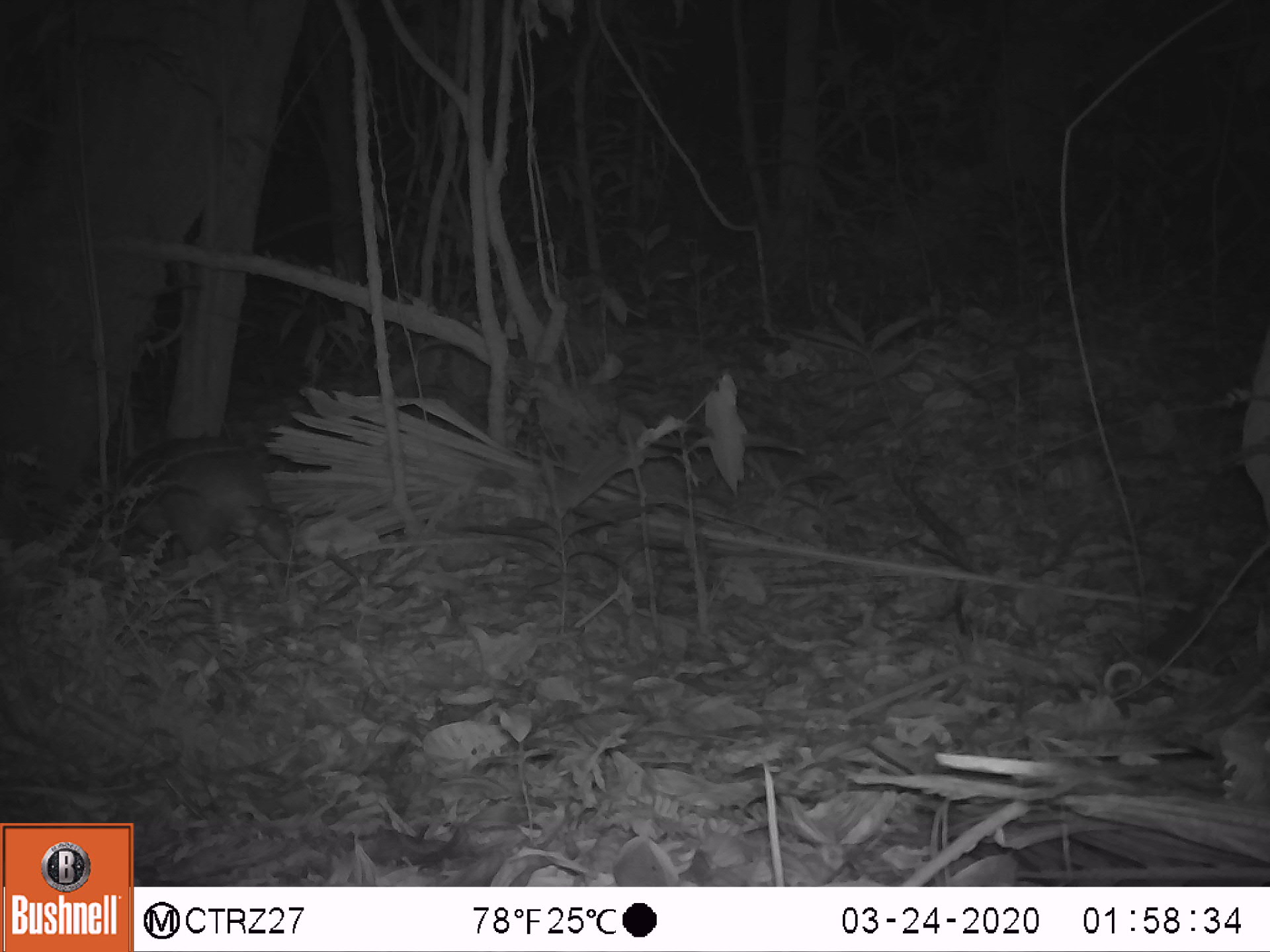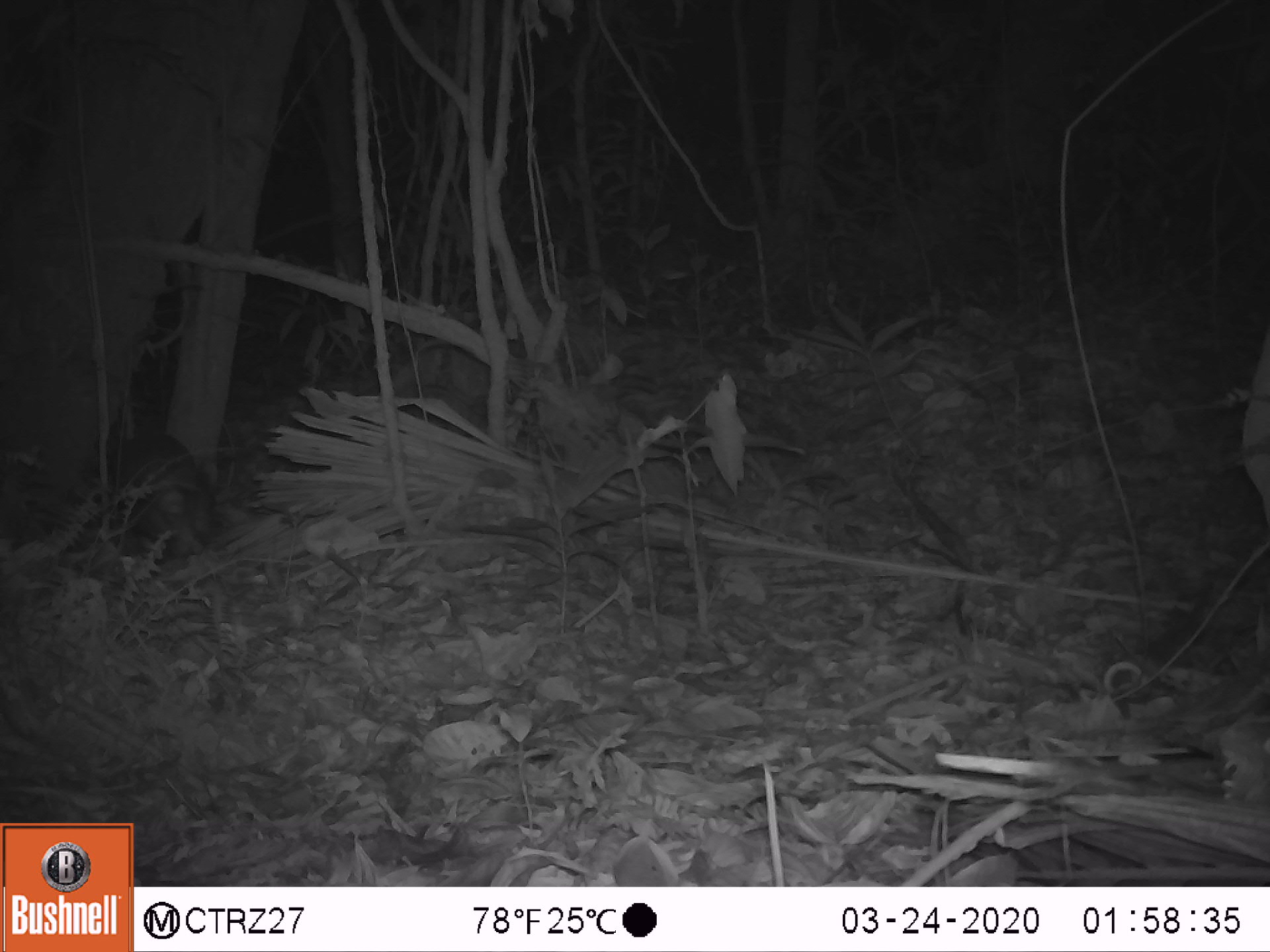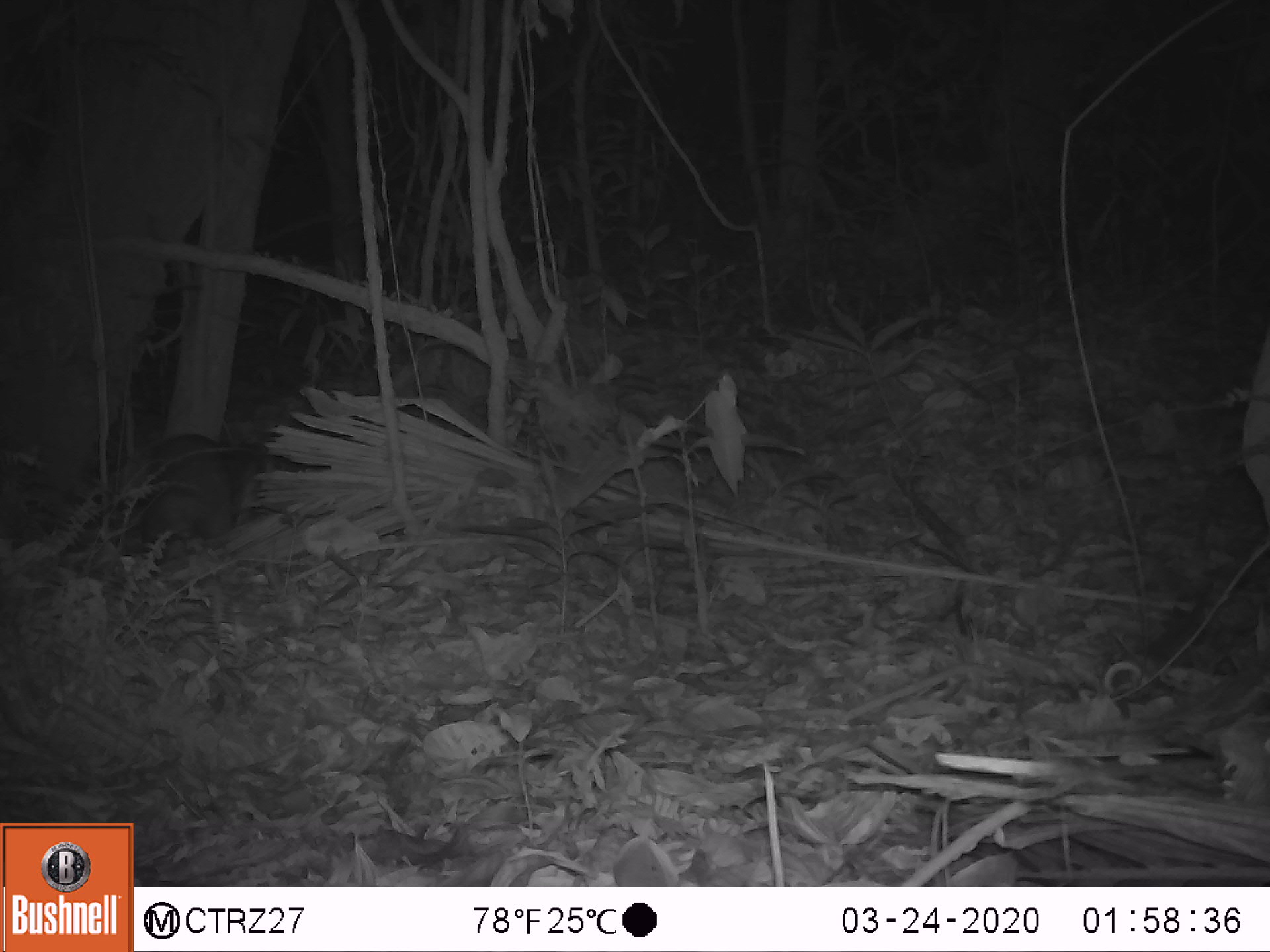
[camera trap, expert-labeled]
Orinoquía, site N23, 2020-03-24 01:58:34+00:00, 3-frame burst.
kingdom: Animalia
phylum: Chordata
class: Mammalia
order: Cingulata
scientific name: Cingulata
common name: armadillo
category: unknown armadillo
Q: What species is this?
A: Unknown armadillo (armadillo) (Cingulata).